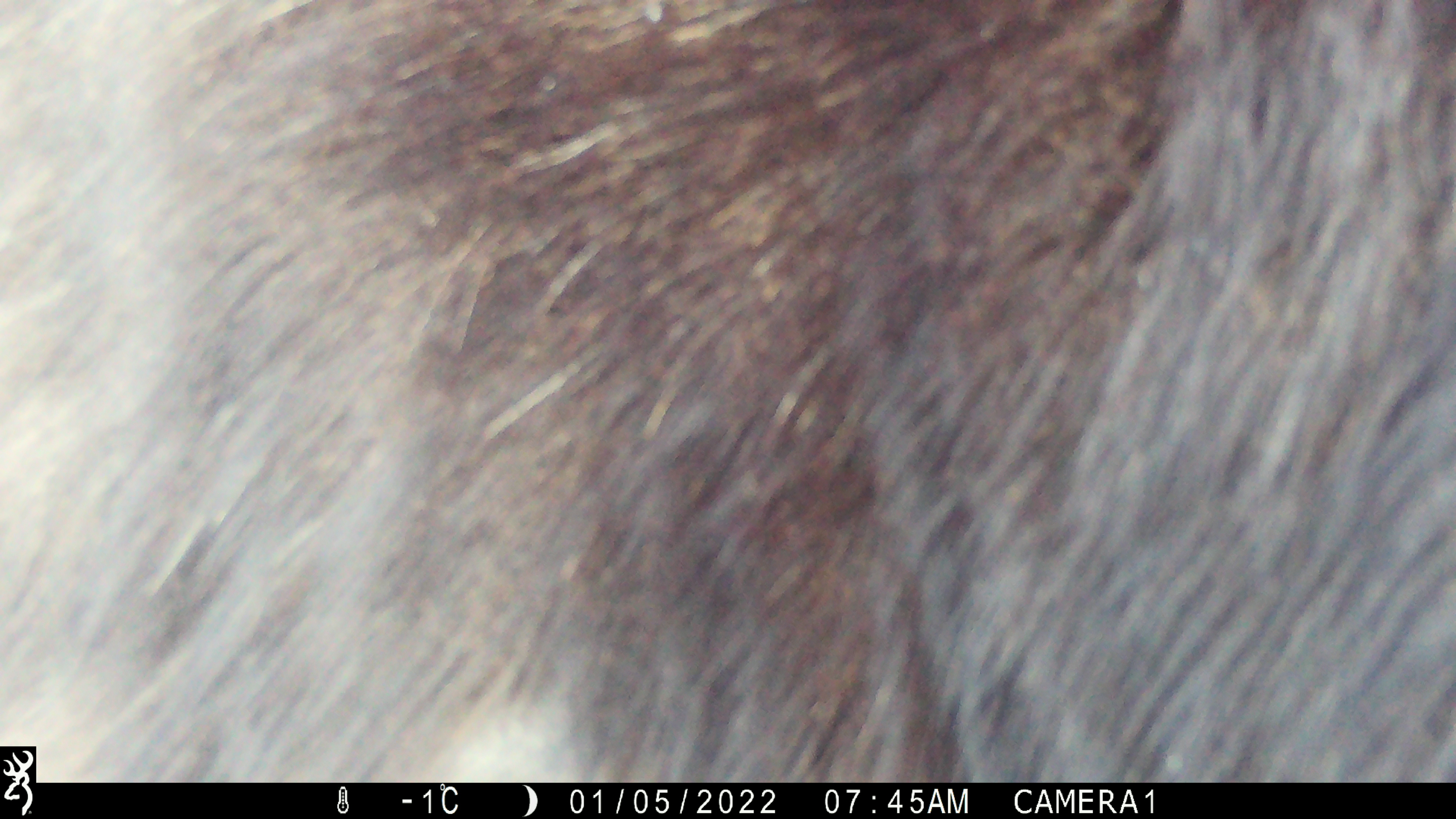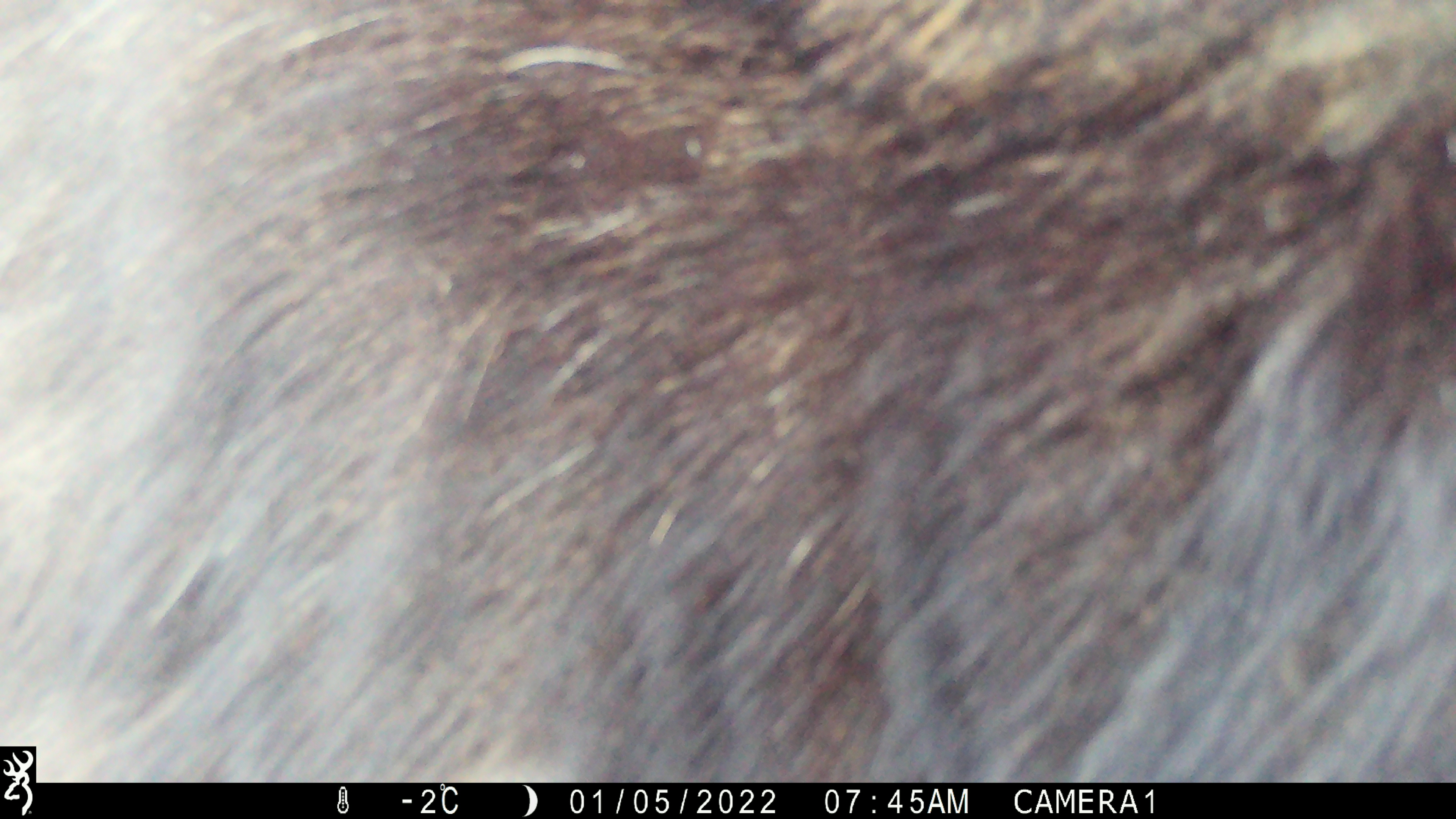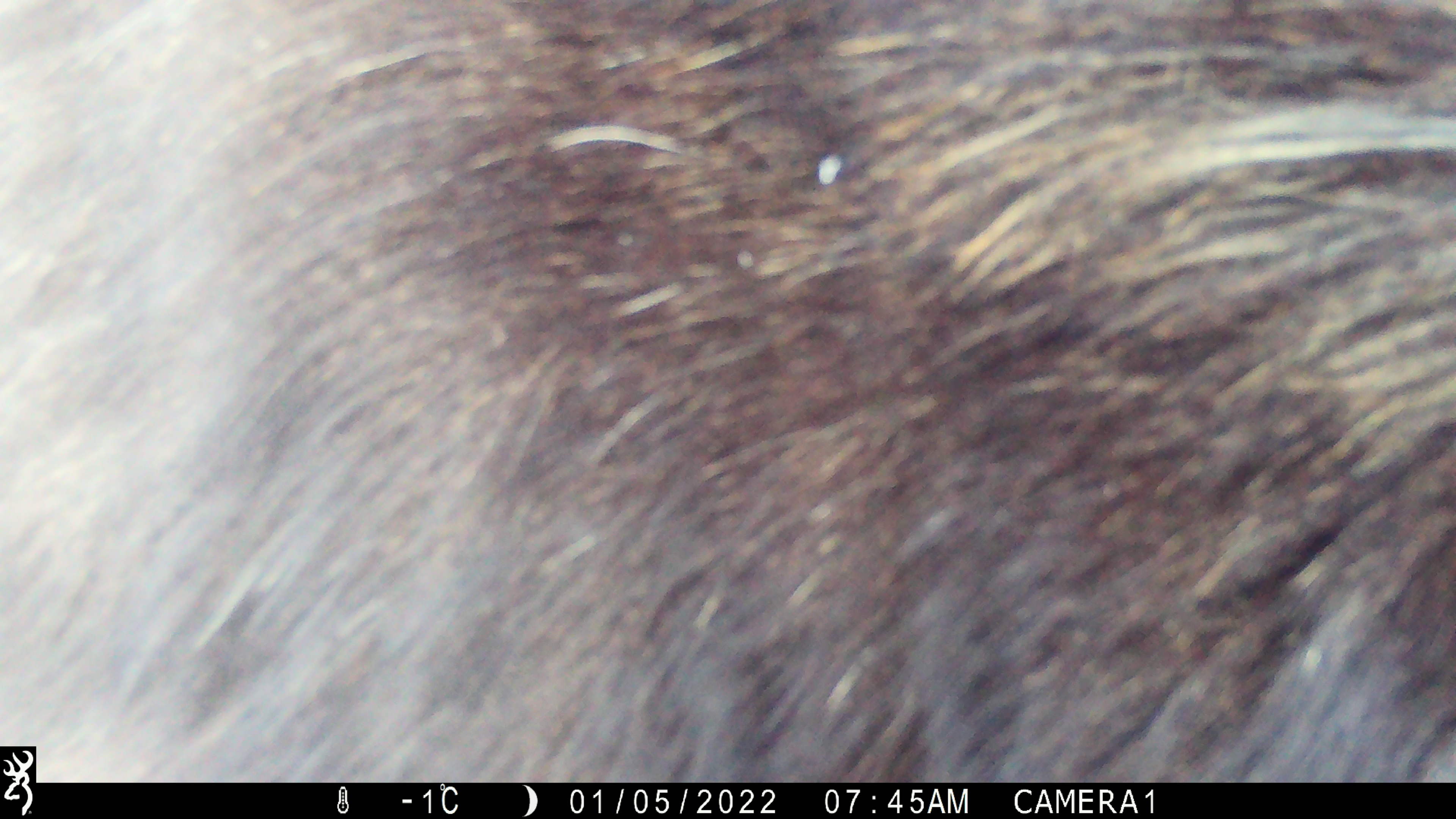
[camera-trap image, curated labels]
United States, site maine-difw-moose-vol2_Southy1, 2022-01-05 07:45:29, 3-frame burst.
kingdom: Animalia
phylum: Chordata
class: Mammalia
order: Artiodactyla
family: Cervidae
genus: Alces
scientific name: Alces alces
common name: moose